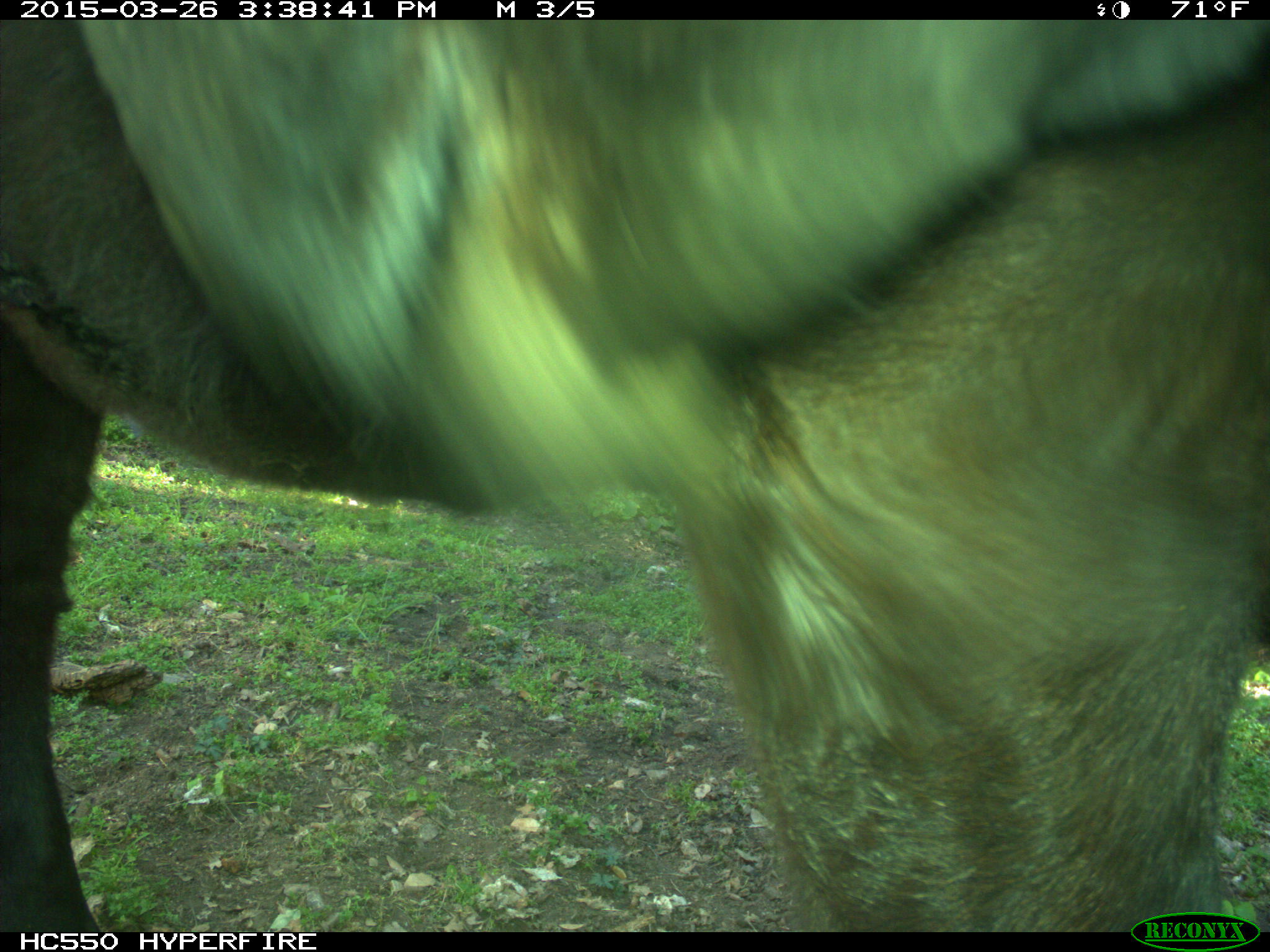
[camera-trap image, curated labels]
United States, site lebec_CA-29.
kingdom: Animalia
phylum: Chordata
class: Mammalia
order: Artiodactyla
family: Bovidae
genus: Bos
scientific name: Bos taurus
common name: domestic cow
Bos taurus (domestic cow).